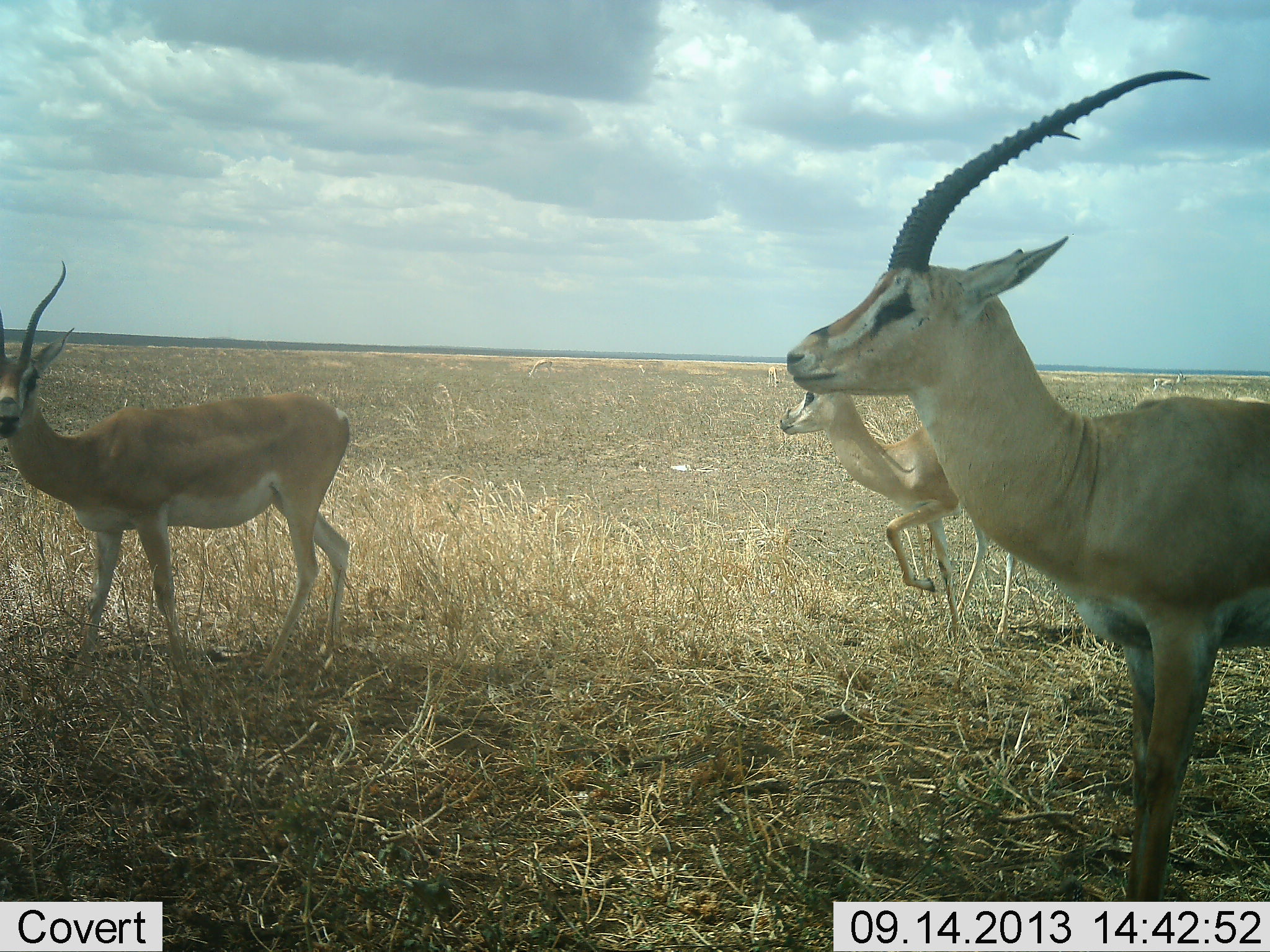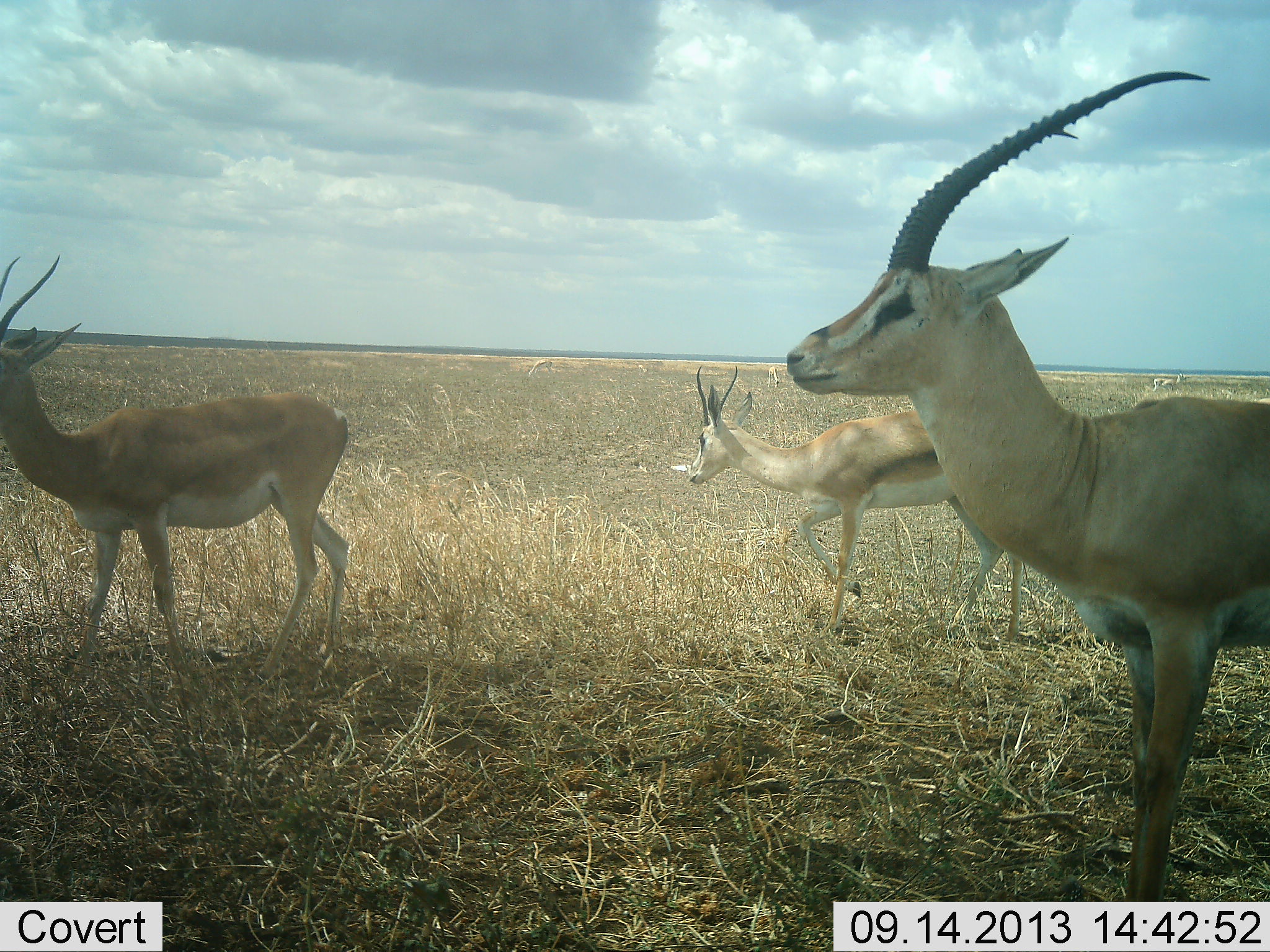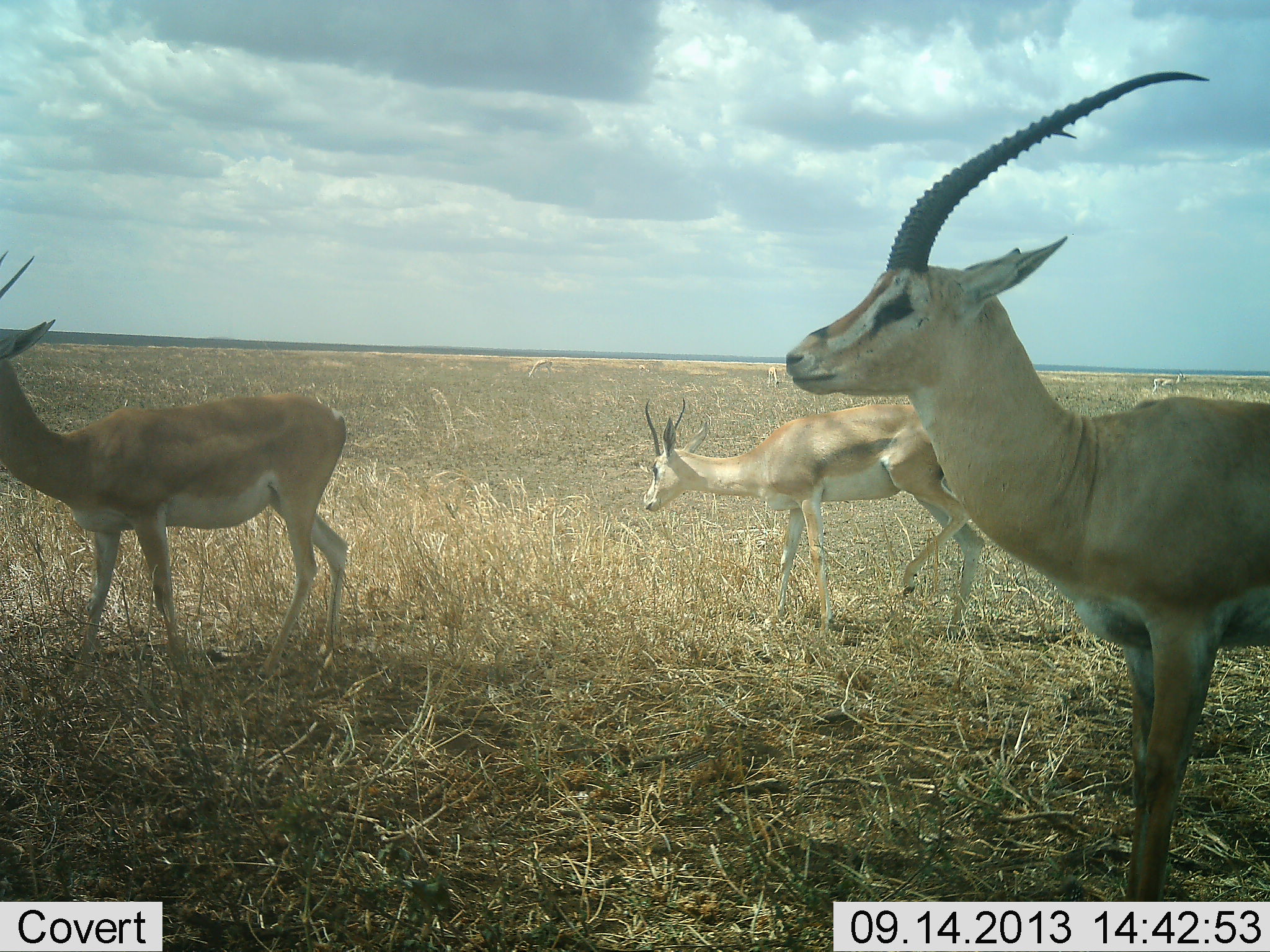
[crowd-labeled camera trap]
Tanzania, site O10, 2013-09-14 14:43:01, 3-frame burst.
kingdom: Animalia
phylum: Chordata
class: Mammalia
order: Artiodactyla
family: Bovidae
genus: Nanger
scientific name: Nanger granti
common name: grant's gazelle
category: gazellegrants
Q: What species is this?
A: Gazellegrants (grant's gazelle) (Nanger granti).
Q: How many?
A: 3.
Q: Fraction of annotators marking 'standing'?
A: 90%.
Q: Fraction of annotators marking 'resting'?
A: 0%.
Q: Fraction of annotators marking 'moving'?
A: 80%.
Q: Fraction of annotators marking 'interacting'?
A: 0%.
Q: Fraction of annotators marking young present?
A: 10%.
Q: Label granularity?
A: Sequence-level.